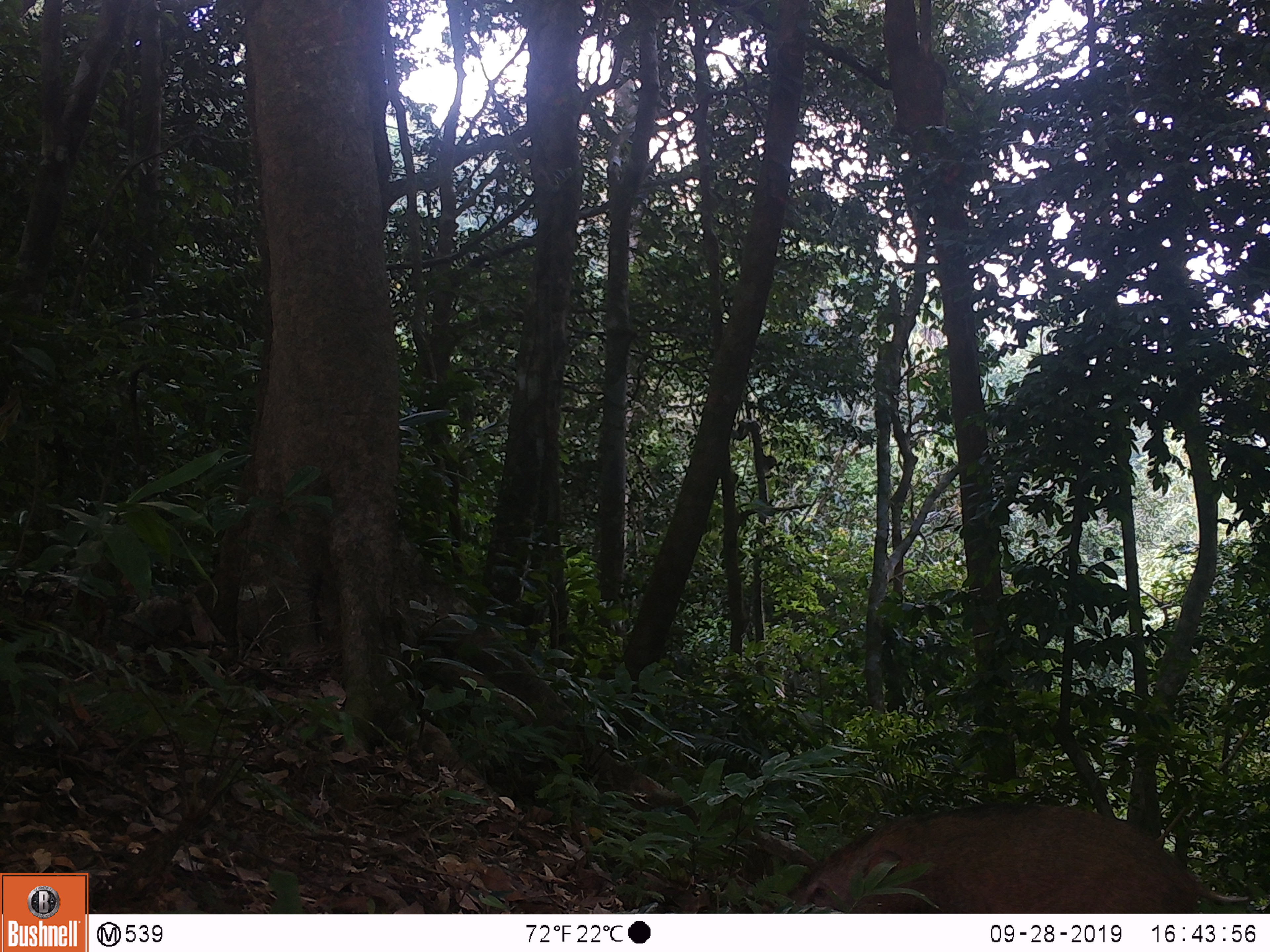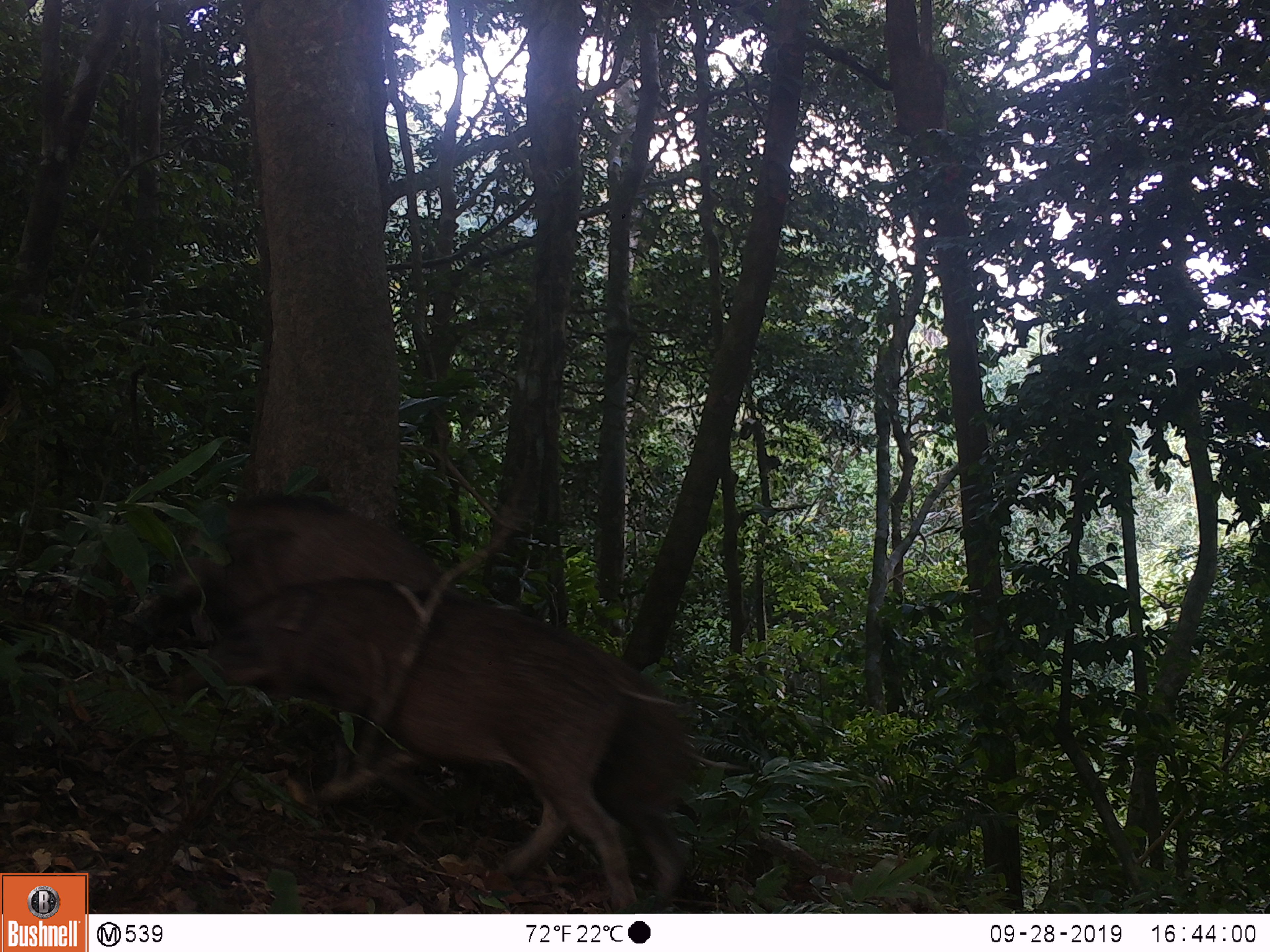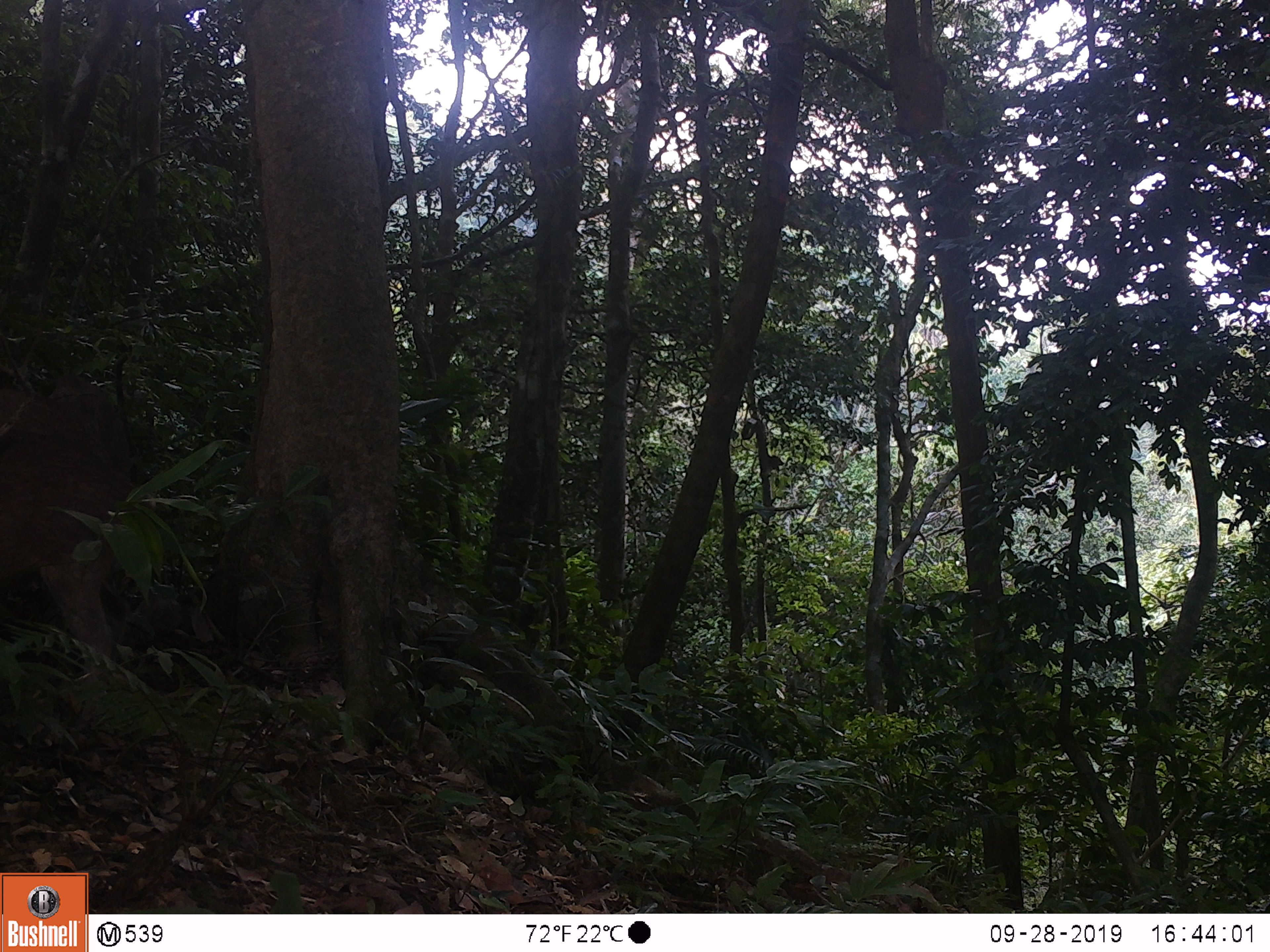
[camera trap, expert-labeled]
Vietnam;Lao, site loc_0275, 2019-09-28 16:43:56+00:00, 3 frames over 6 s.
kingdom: Animalia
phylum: Chordata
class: Mammalia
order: Artiodactyla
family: Suidae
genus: Sus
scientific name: Sus scrofa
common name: eurasian wild pig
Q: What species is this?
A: Eurasian wild pig (Sus scrofa).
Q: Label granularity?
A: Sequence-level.